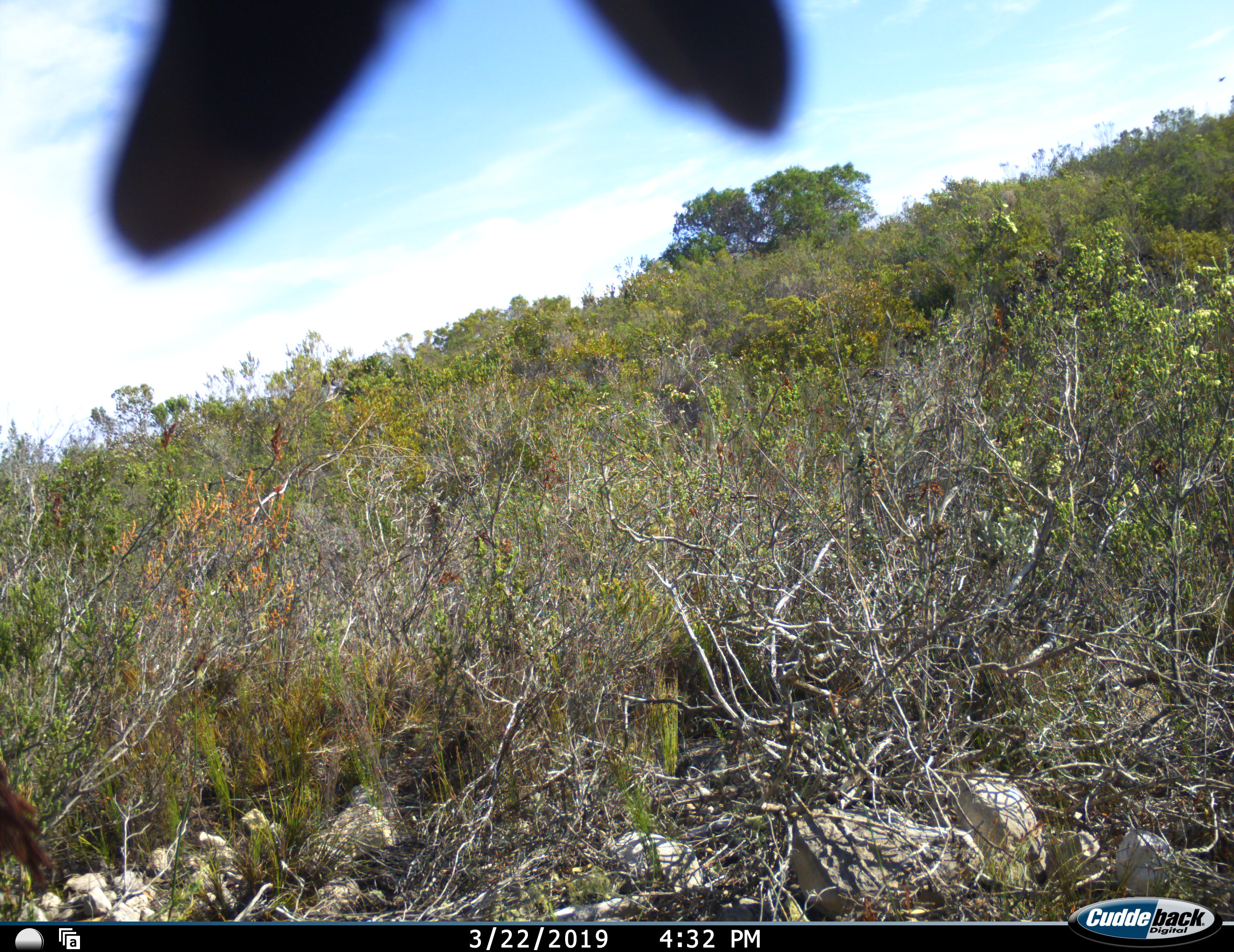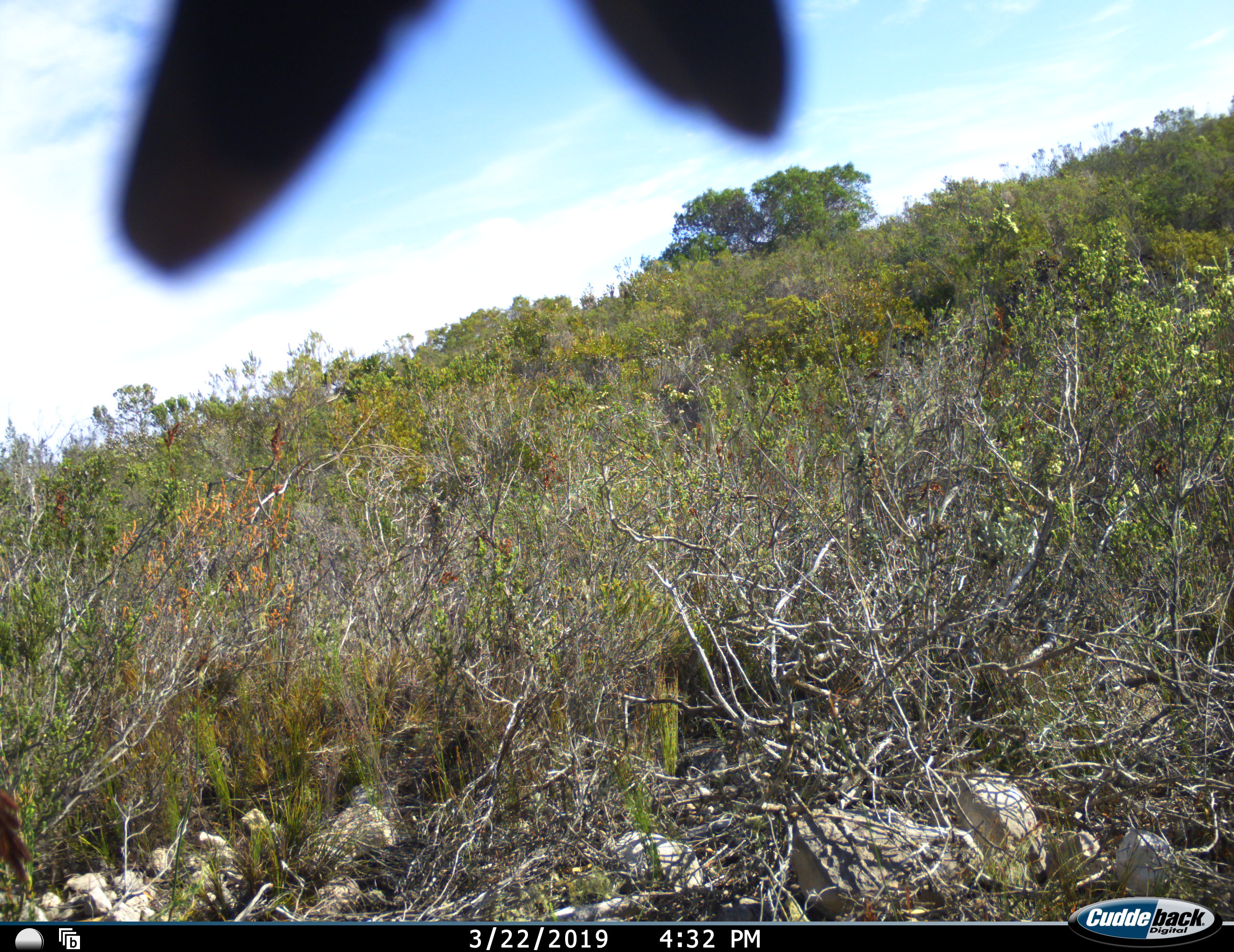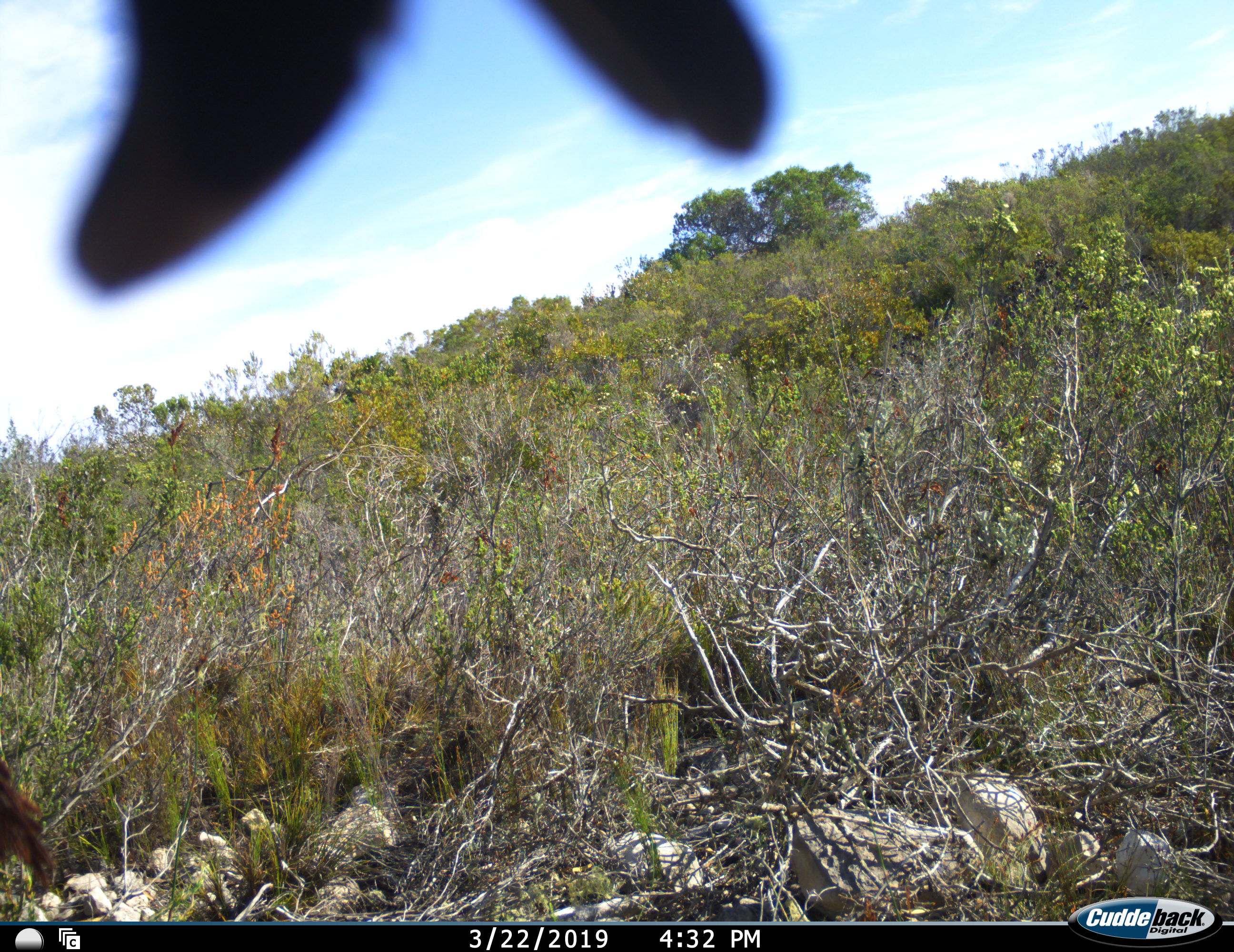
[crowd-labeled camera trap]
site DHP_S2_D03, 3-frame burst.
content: unidentified animal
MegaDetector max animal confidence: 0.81